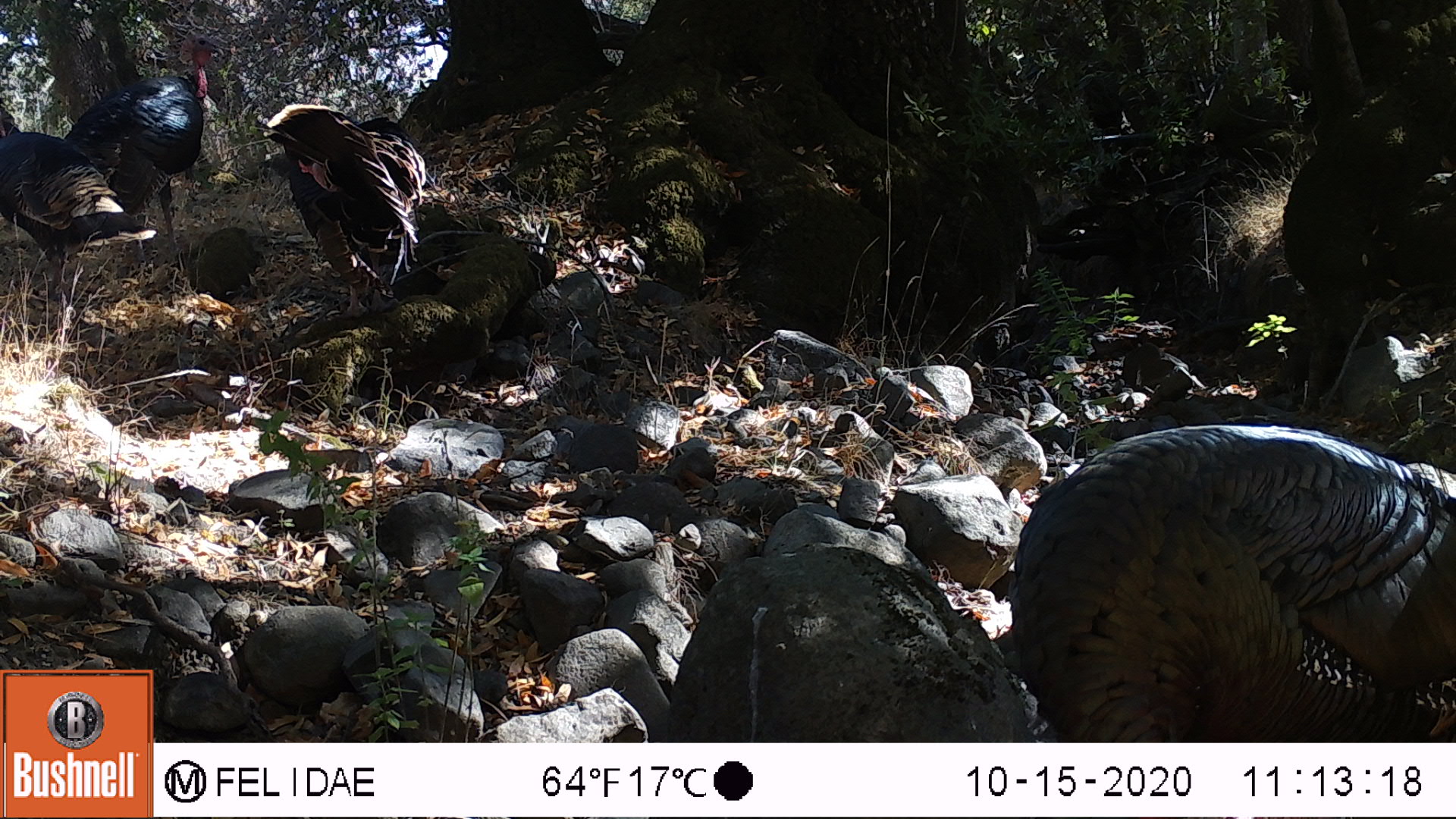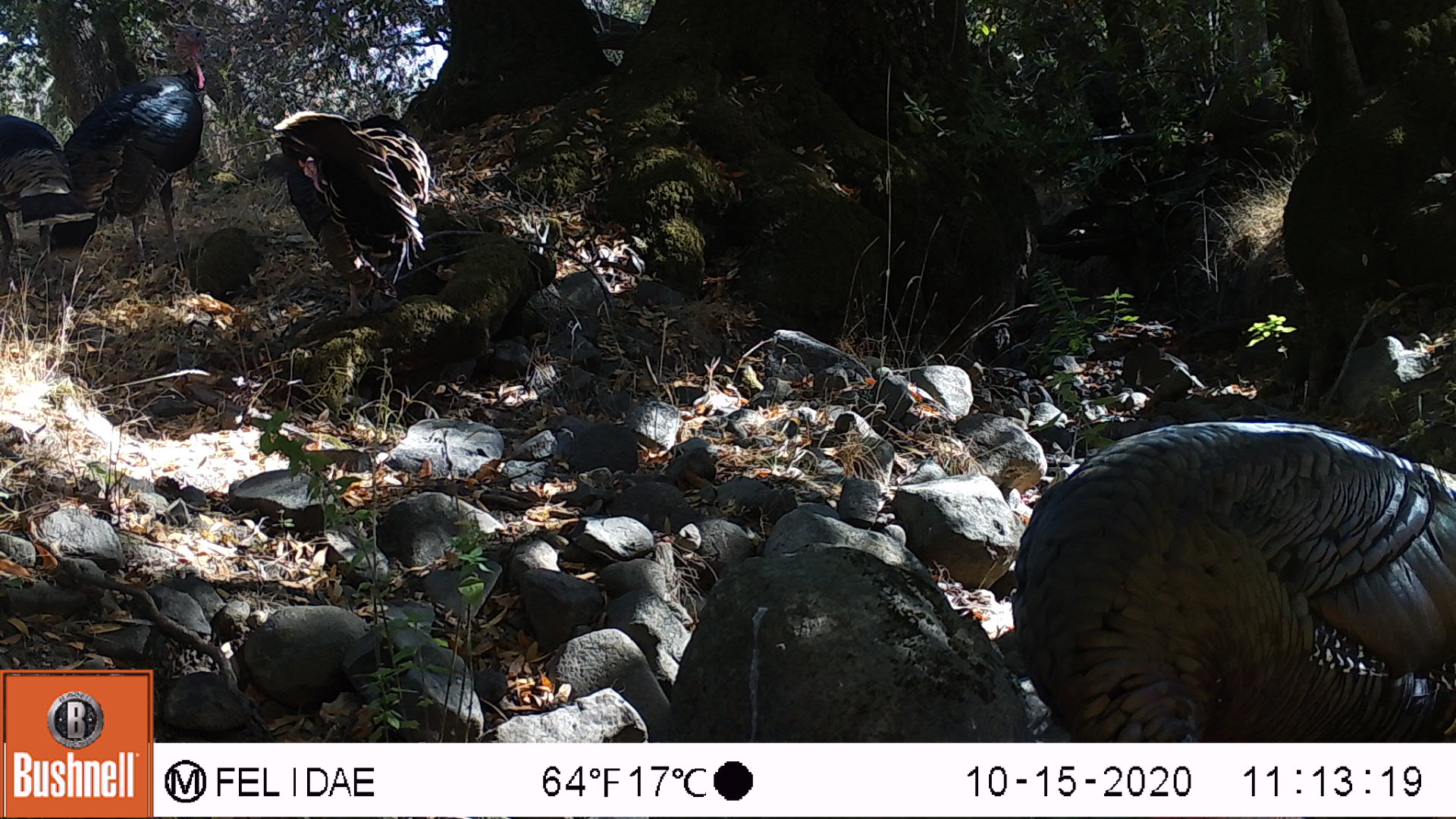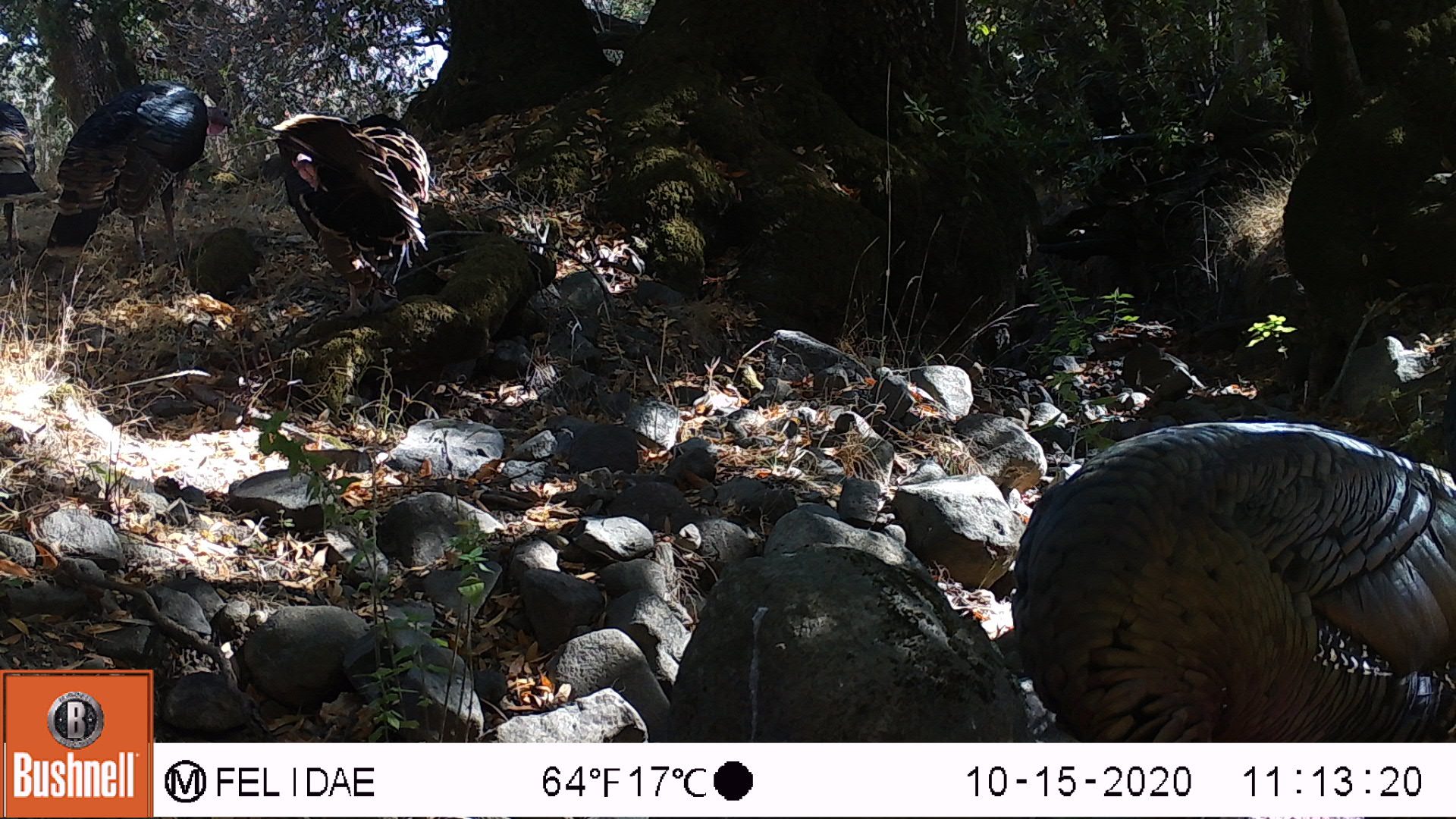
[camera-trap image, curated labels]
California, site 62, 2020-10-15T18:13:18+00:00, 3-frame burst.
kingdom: Animalia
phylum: Chordata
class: Aves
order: Cathartiformes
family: Cathartidae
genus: Cathartes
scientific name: Cathartes aura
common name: turkey vulture